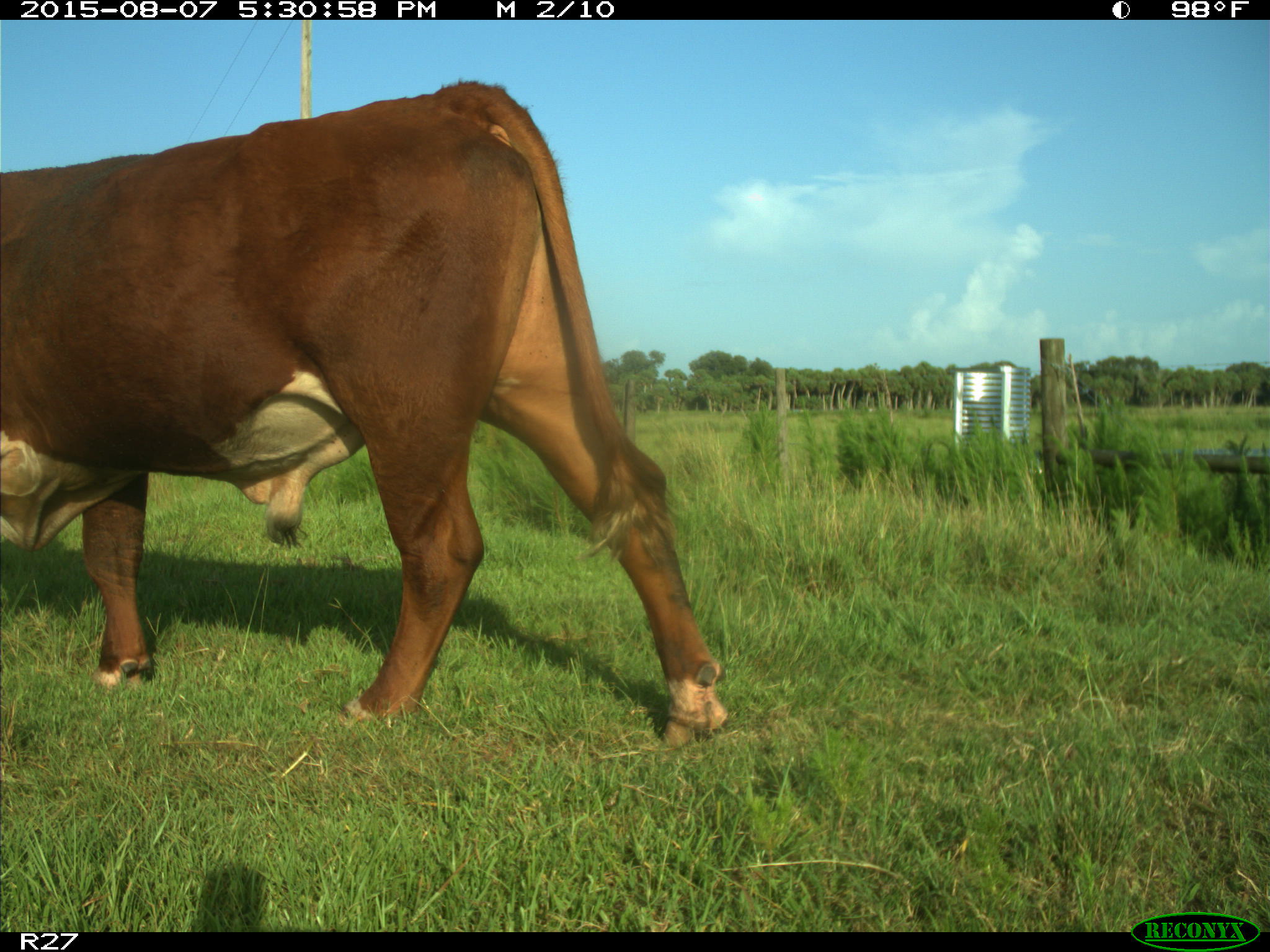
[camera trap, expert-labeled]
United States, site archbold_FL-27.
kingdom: Animalia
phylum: Chordata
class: Mammalia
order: Artiodactyla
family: Bovidae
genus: Bos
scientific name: Bos taurus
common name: domestic cow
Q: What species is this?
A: Bos taurus (domestic cow).